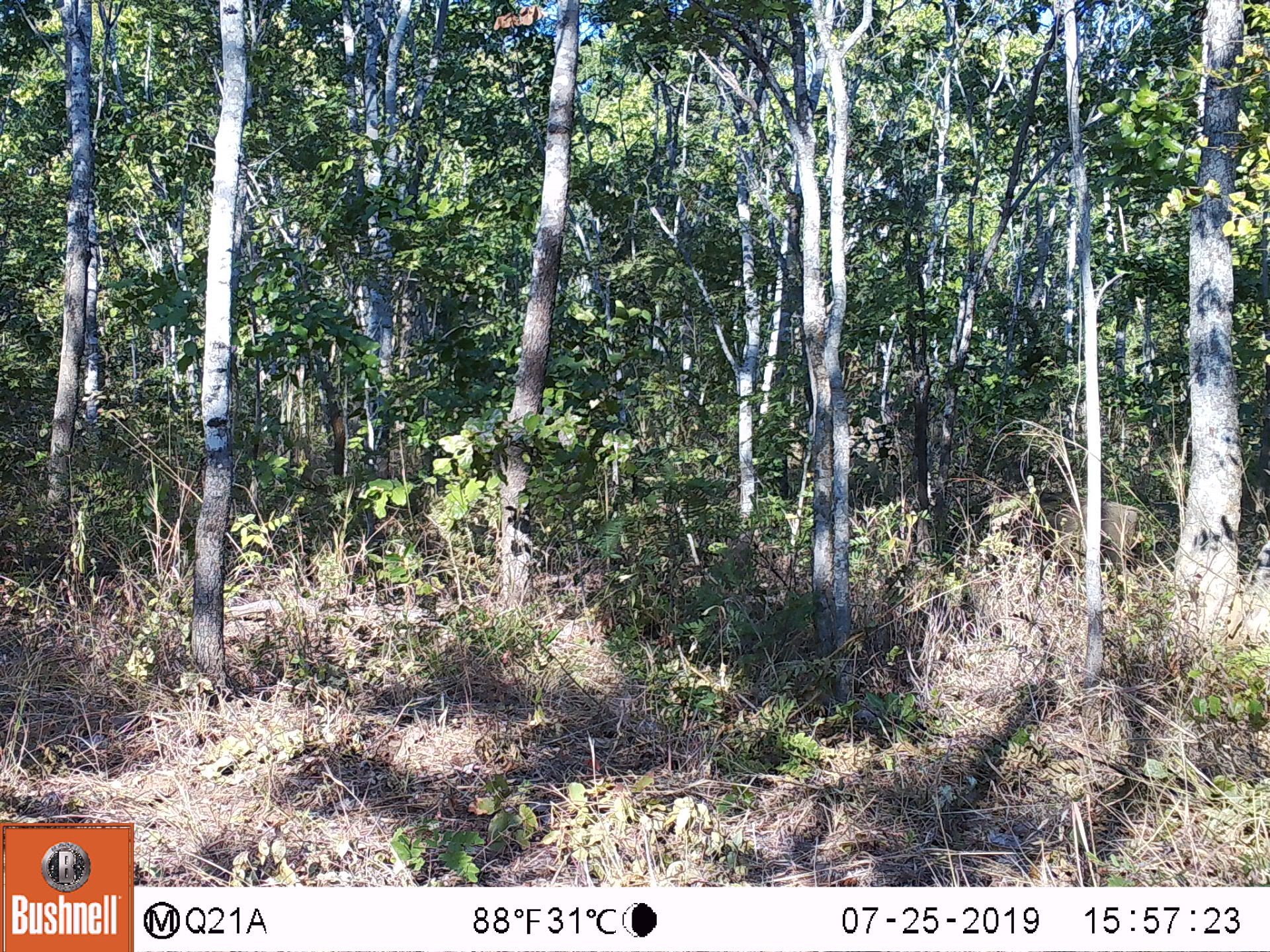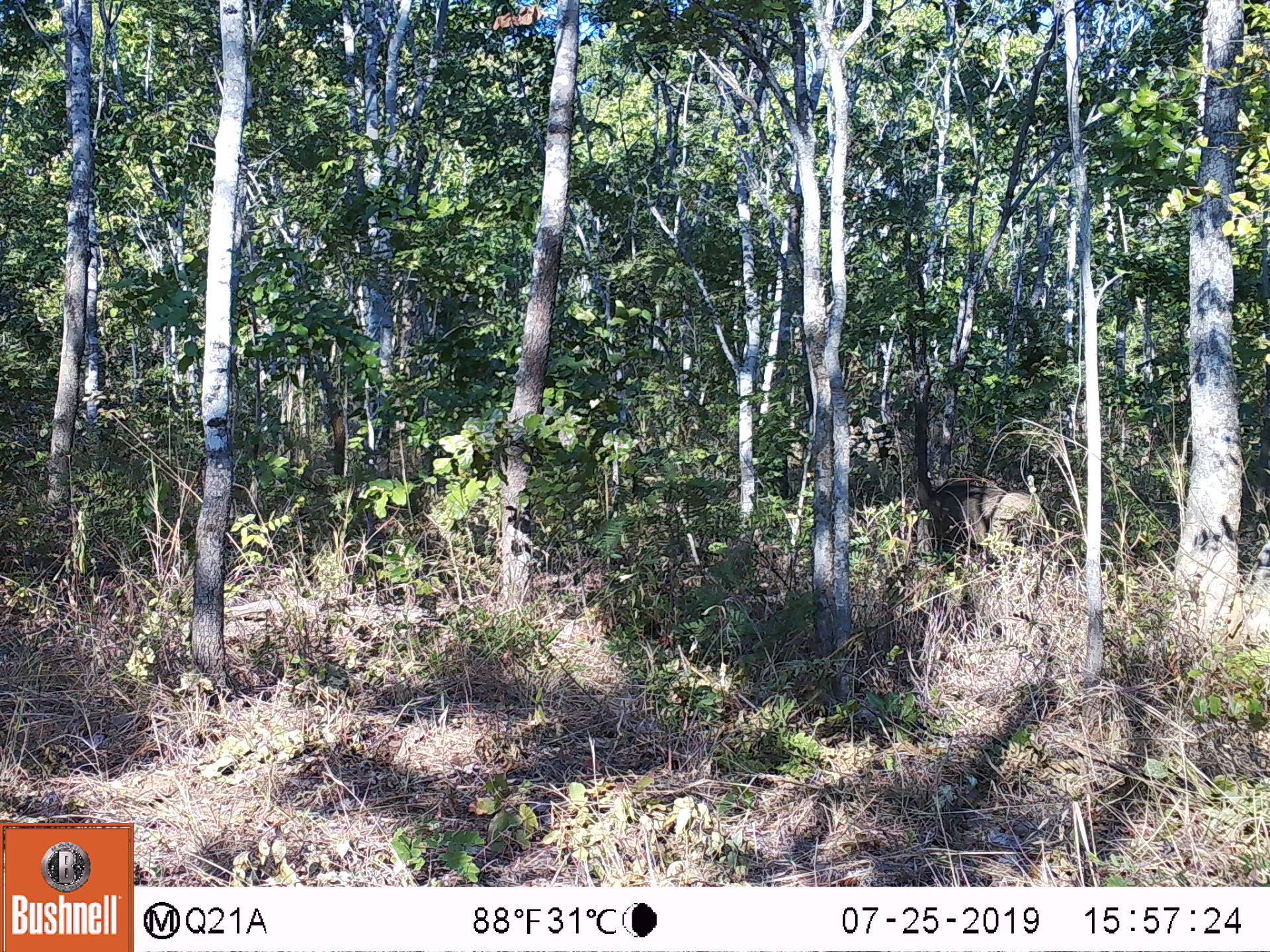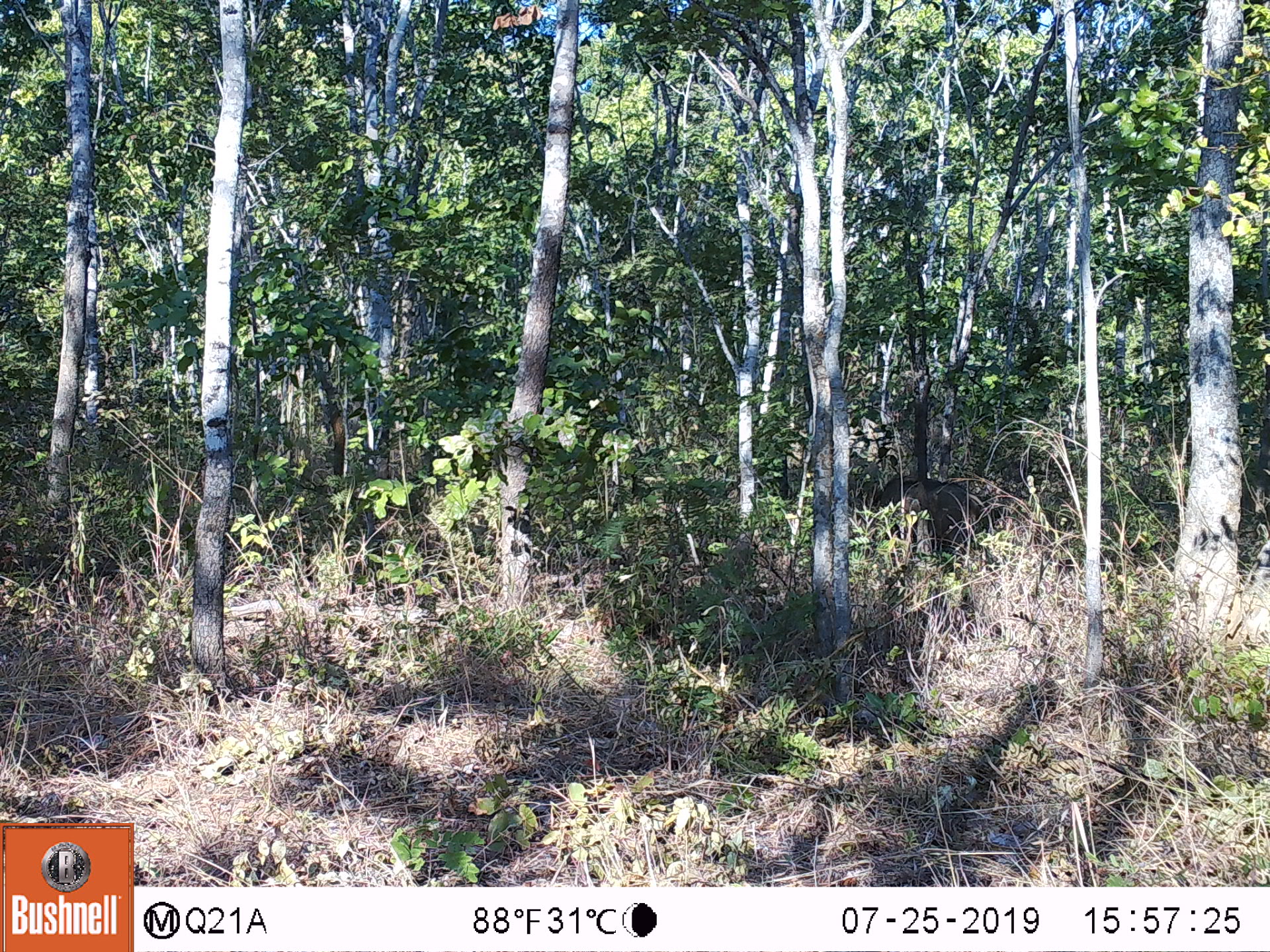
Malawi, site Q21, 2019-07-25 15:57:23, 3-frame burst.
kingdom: Animalia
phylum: Chordata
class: Mammalia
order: Artiodactyla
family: Suidae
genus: Phacochoerus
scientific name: Phacochoerus africanus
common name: common warthog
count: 1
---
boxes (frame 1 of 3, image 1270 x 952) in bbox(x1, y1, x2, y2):
common warthog: bbox(1020, 489, 1146, 580)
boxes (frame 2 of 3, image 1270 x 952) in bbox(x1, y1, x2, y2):
common warthog: bbox(910, 471, 1072, 575)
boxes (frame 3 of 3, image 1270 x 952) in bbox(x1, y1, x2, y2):
common warthog: bbox(870, 466, 1000, 558)